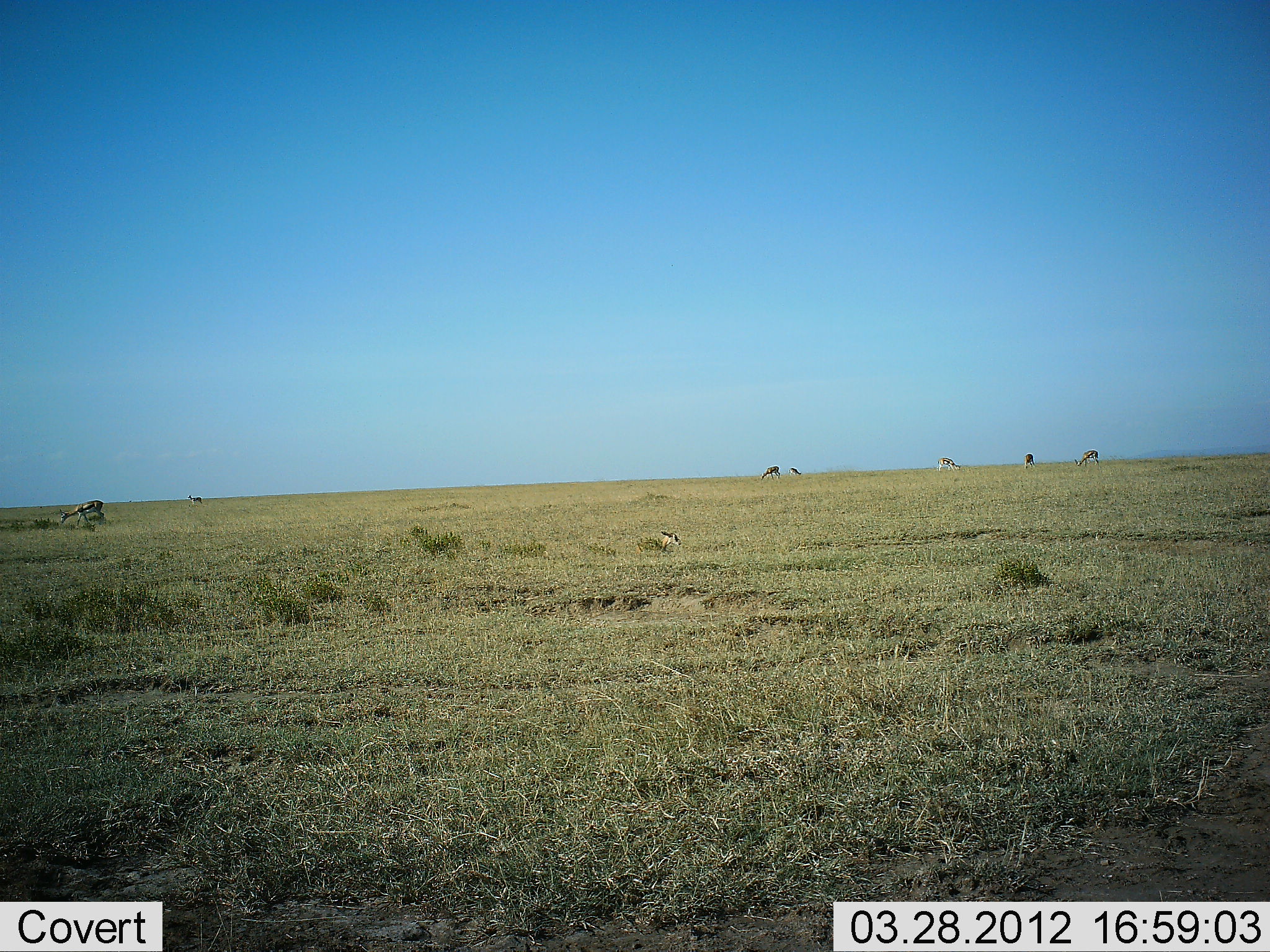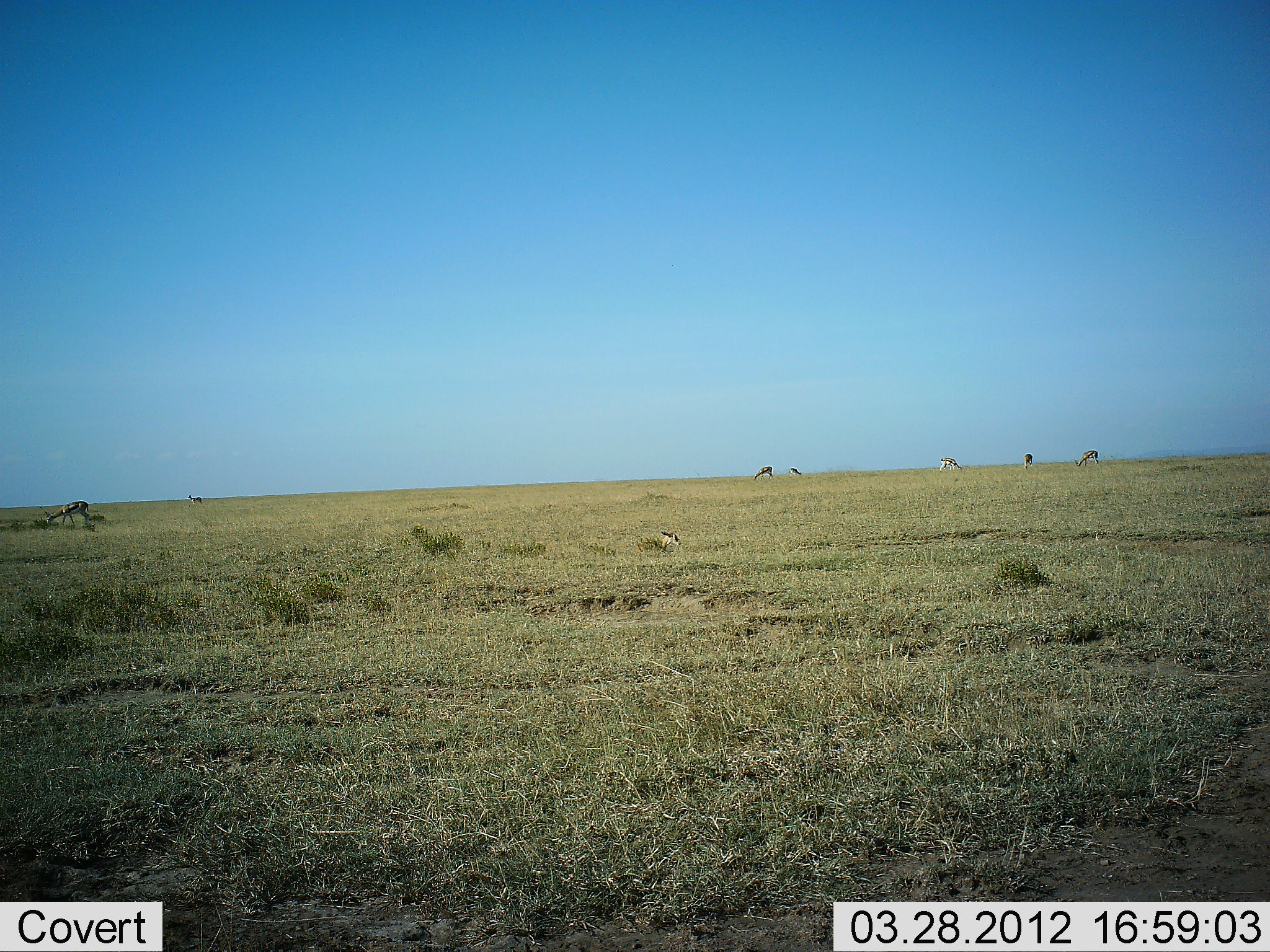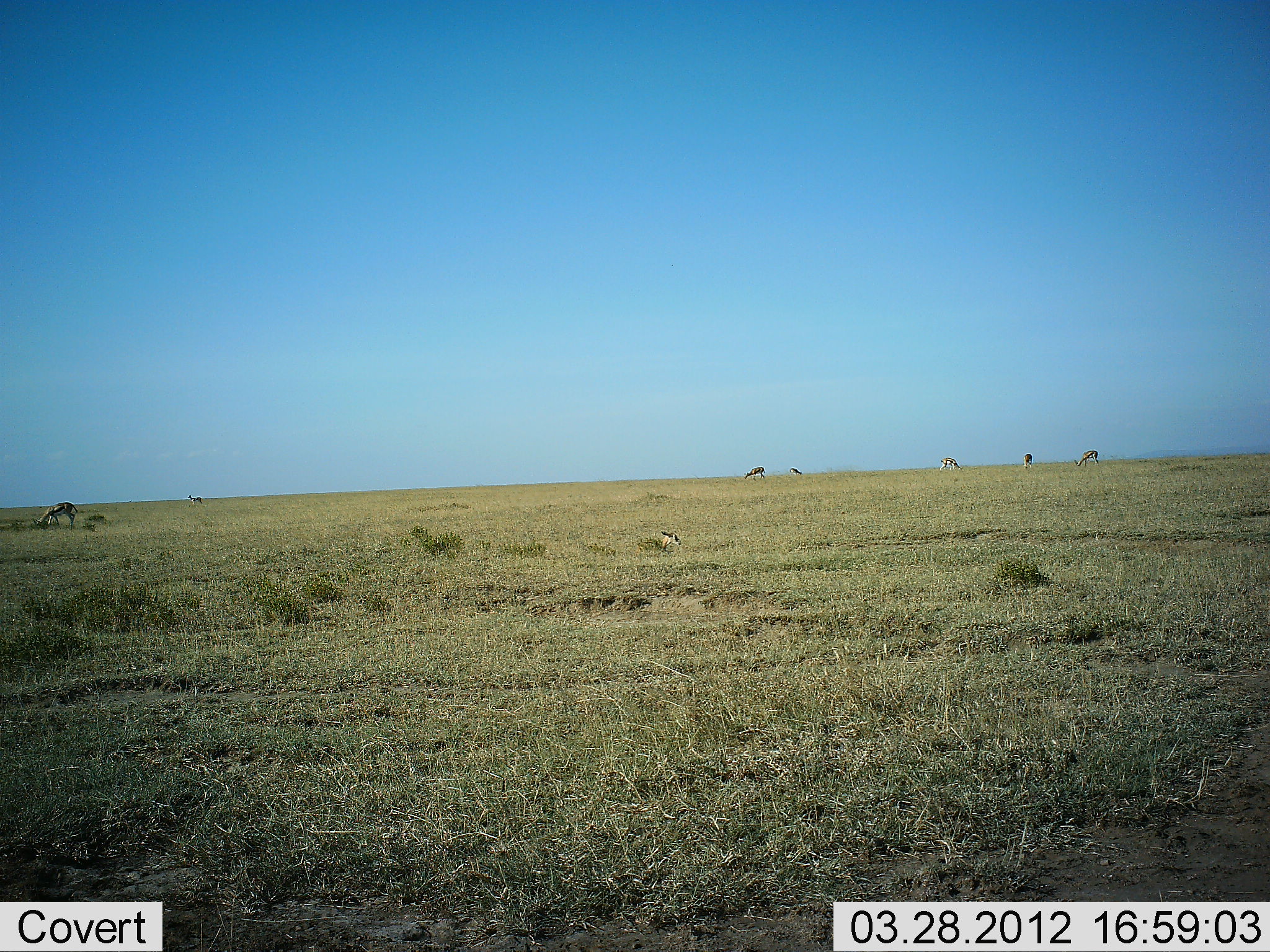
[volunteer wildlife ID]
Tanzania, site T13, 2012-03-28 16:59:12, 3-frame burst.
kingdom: Animalia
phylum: Chordata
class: Mammalia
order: Artiodactyla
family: Bovidae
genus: Eudorcas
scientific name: Eudorcas thomsonii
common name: thomson's gazelle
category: gazellethomsons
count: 7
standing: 35%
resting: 18%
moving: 47%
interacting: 0%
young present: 0%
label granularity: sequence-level